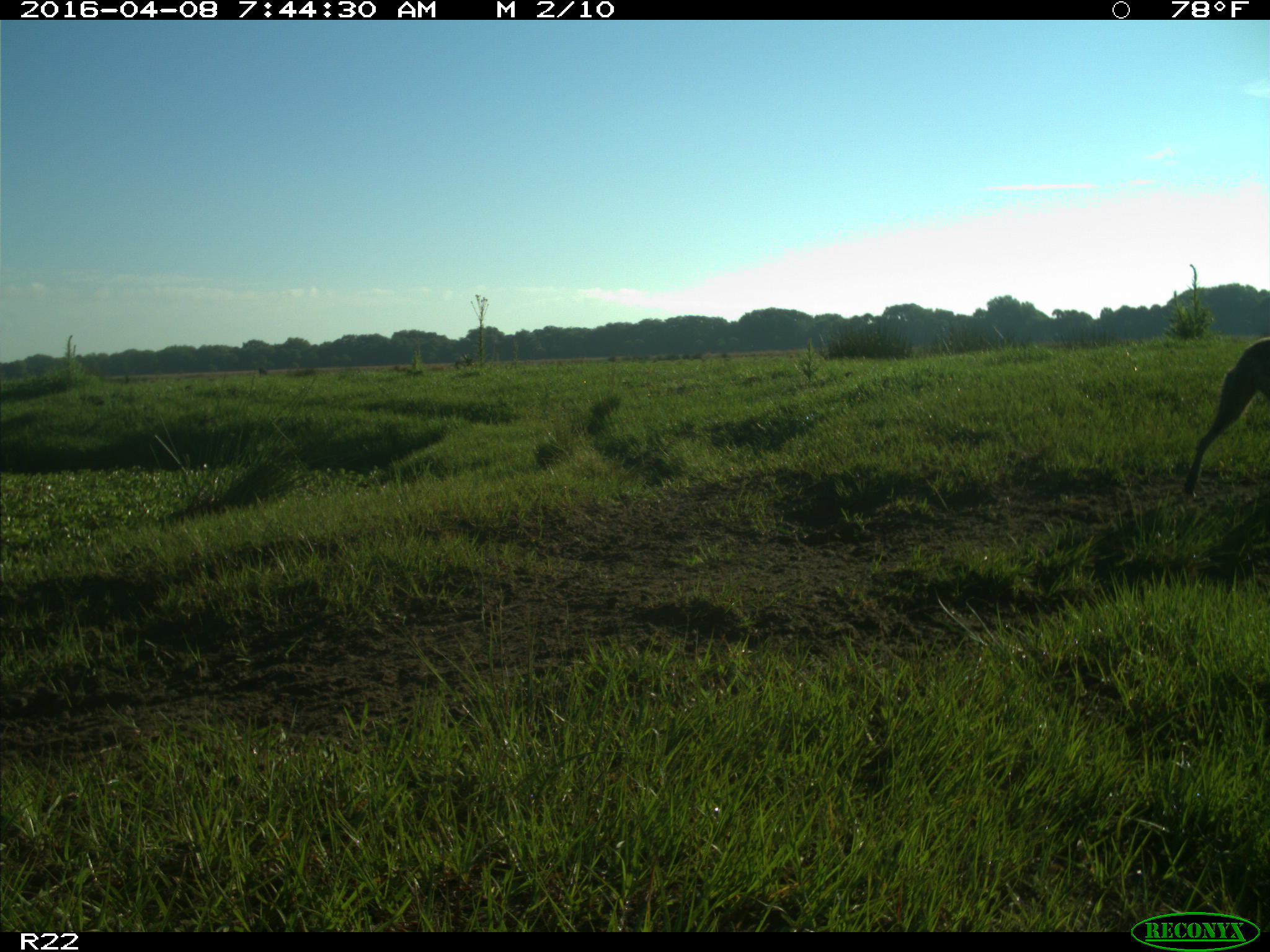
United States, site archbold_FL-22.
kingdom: Animalia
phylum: Chordata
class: Mammalia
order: Carnivora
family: Canidae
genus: Canis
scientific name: Canis latrans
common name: coyote